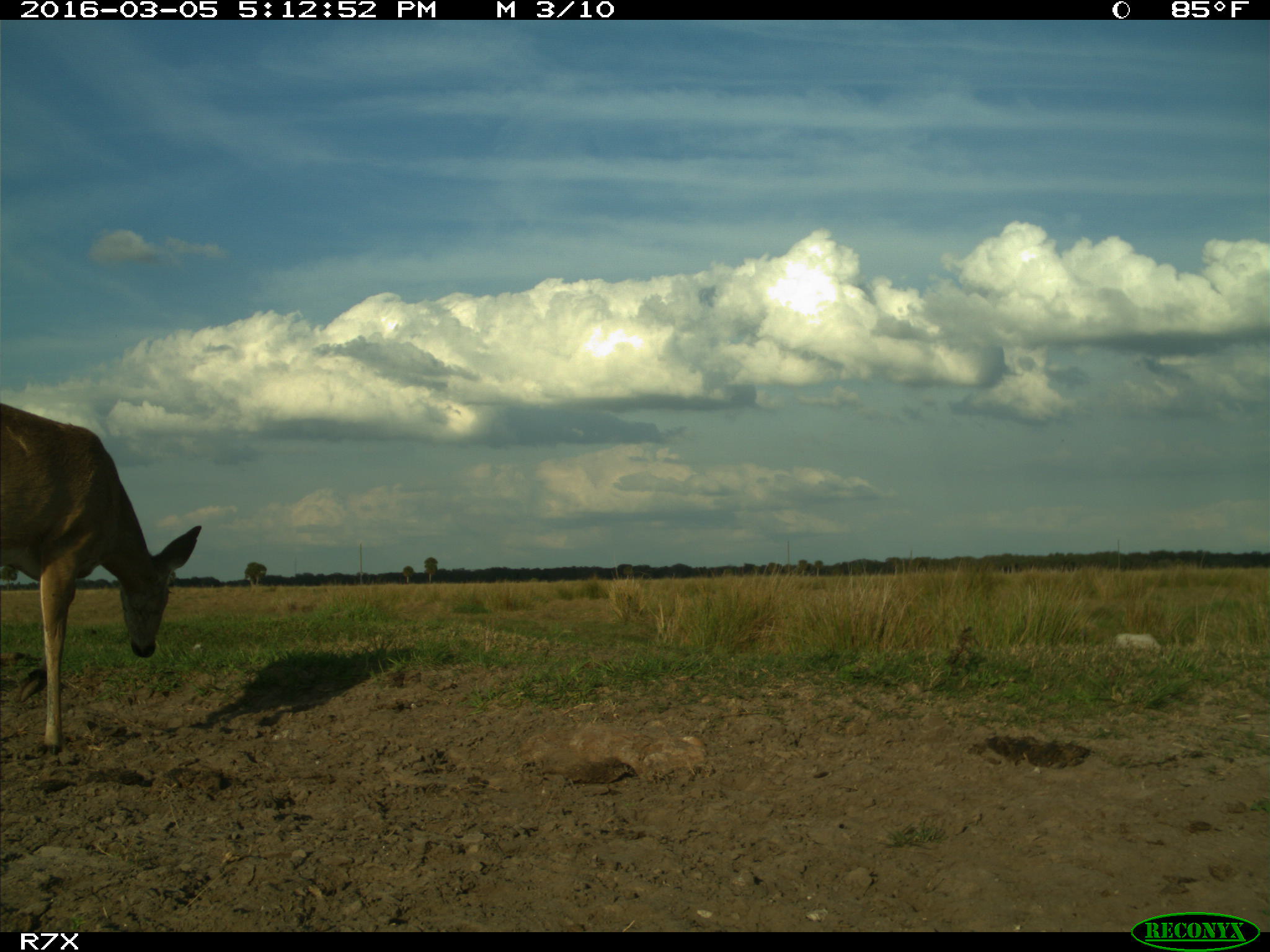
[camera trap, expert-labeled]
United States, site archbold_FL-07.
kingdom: Animalia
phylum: Chordata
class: Mammalia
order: Artiodactyla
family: Cervidae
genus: Odocoileus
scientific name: Odocoileus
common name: deer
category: unidentified deer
Unidentified deer (deer) (Odocoileus).